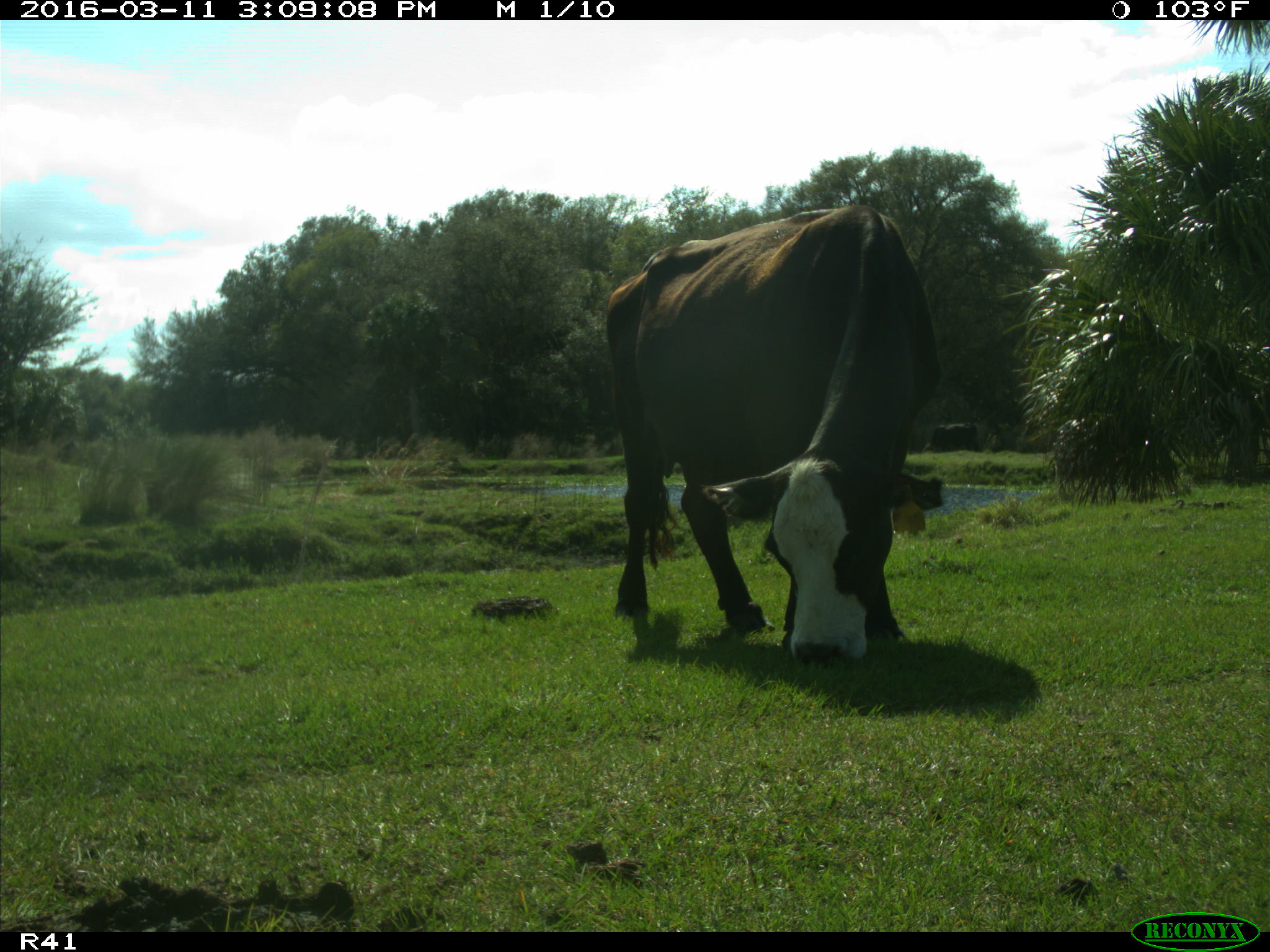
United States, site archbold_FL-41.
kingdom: Animalia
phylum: Chordata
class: Mammalia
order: Artiodactyla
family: Bovidae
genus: Bos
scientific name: Bos taurus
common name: domestic cow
Bos taurus (domestic cow).